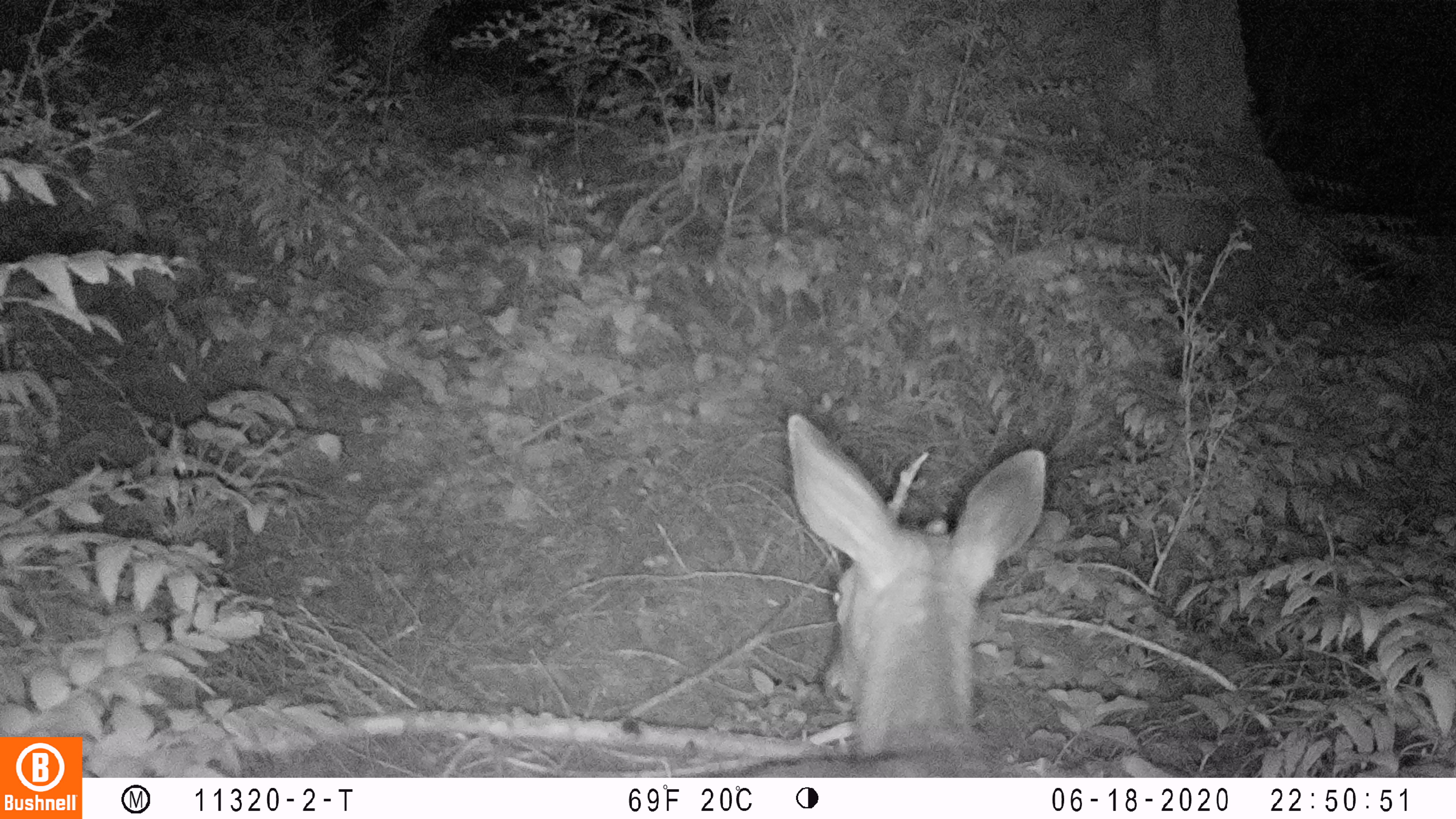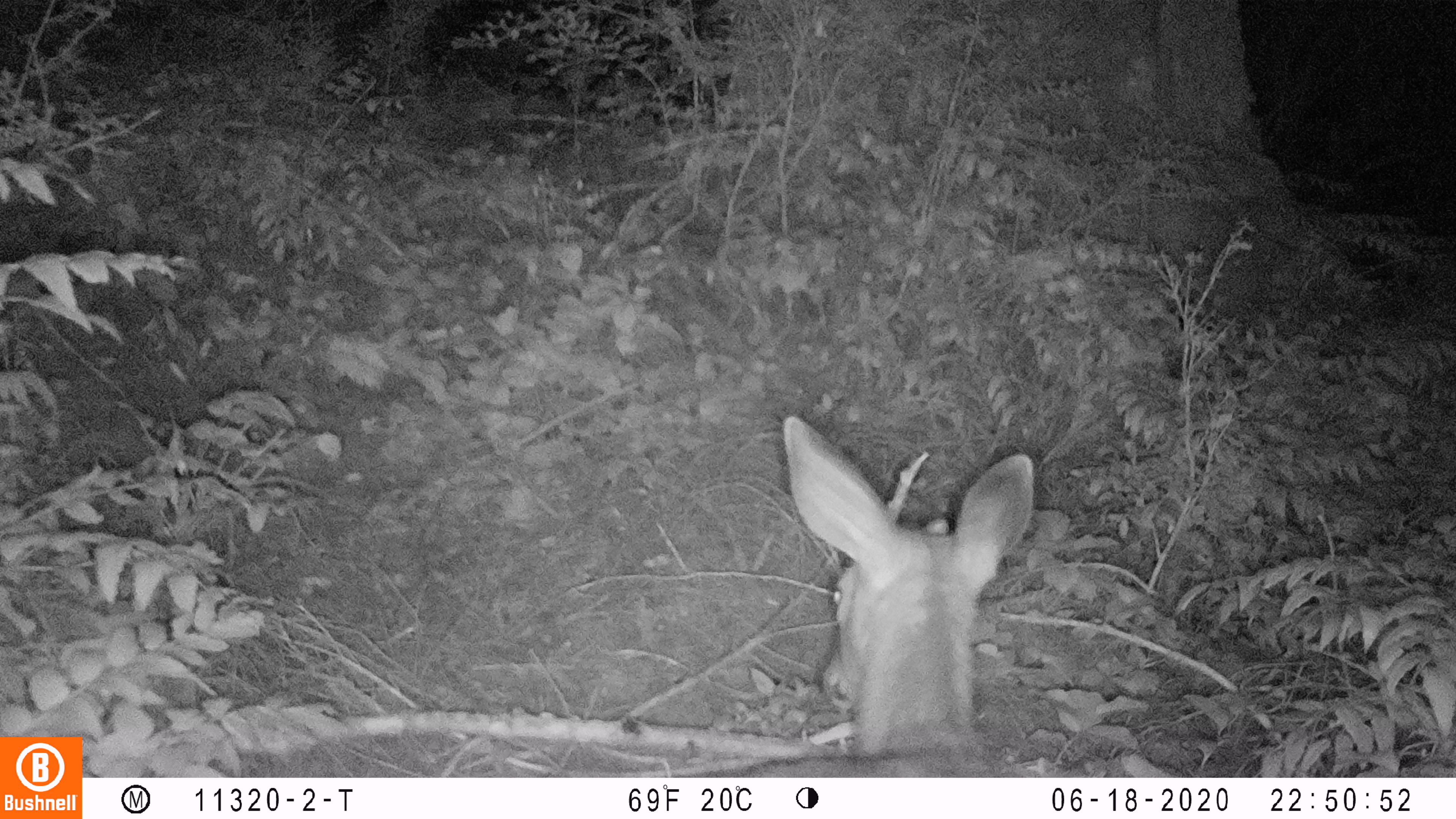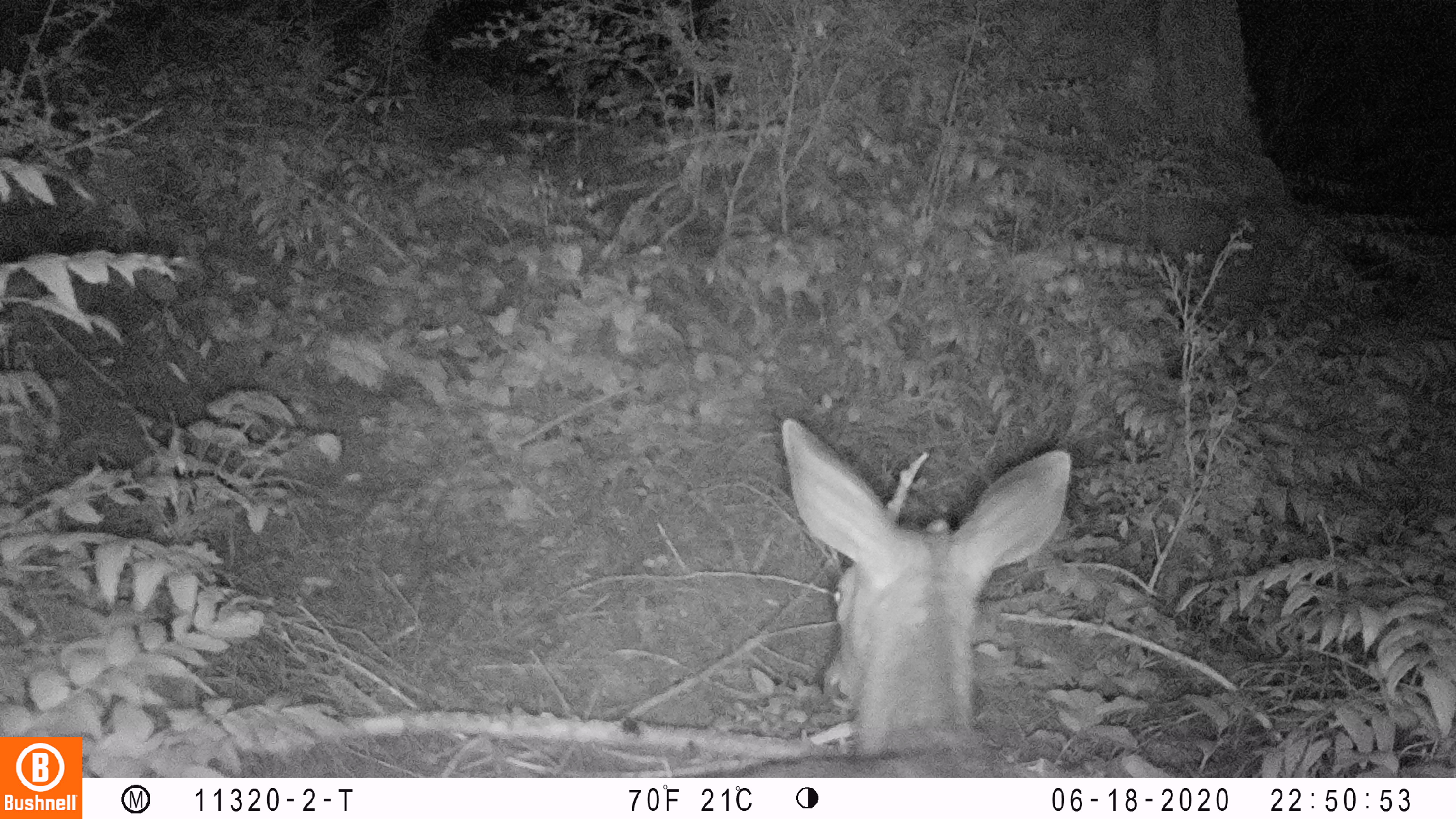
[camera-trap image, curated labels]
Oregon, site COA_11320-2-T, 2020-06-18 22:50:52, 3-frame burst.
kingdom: Animalia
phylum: Chordata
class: Mammalia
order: Artiodactyla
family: Cervidae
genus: Odocoileus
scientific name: Odocoileus hemionus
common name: black-tailed deer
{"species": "black-tailed deer (Odocoileus hemionus)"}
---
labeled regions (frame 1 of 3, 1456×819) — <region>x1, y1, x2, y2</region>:
black-tailed deer: <region>734, 399, 1049, 774</region>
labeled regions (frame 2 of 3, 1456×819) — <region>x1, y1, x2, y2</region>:
black-tailed deer: <region>742, 404, 1045, 770</region>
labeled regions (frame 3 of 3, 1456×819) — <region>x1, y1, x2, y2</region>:
black-tailed deer: <region>728, 414, 1081, 770</region>